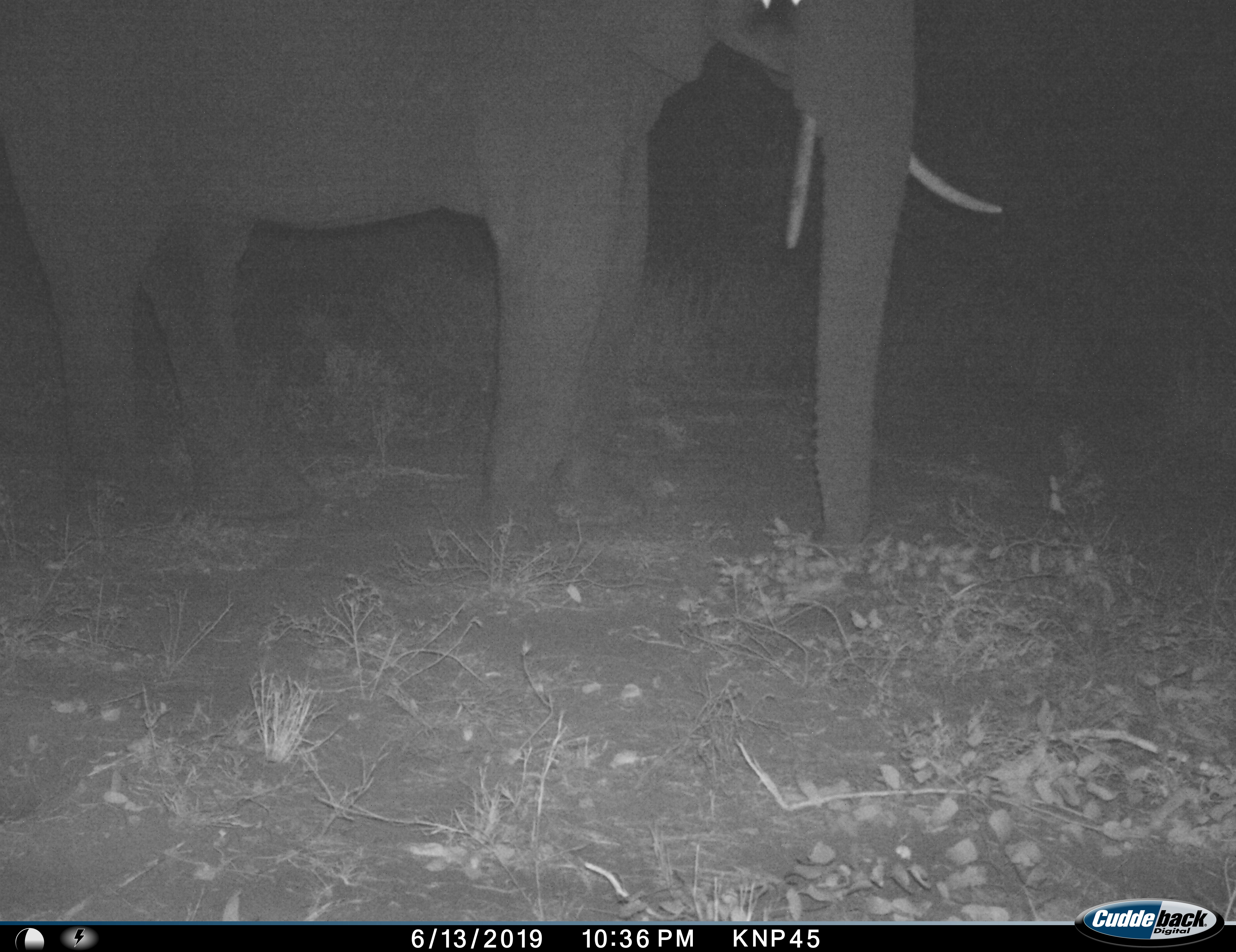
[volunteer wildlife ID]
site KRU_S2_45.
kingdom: Animalia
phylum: Chordata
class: Mammalia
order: Proboscidea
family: Elephantidae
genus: Loxodonta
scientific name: Loxodonta africana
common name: african bush elephant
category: elephant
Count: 1.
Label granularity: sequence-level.